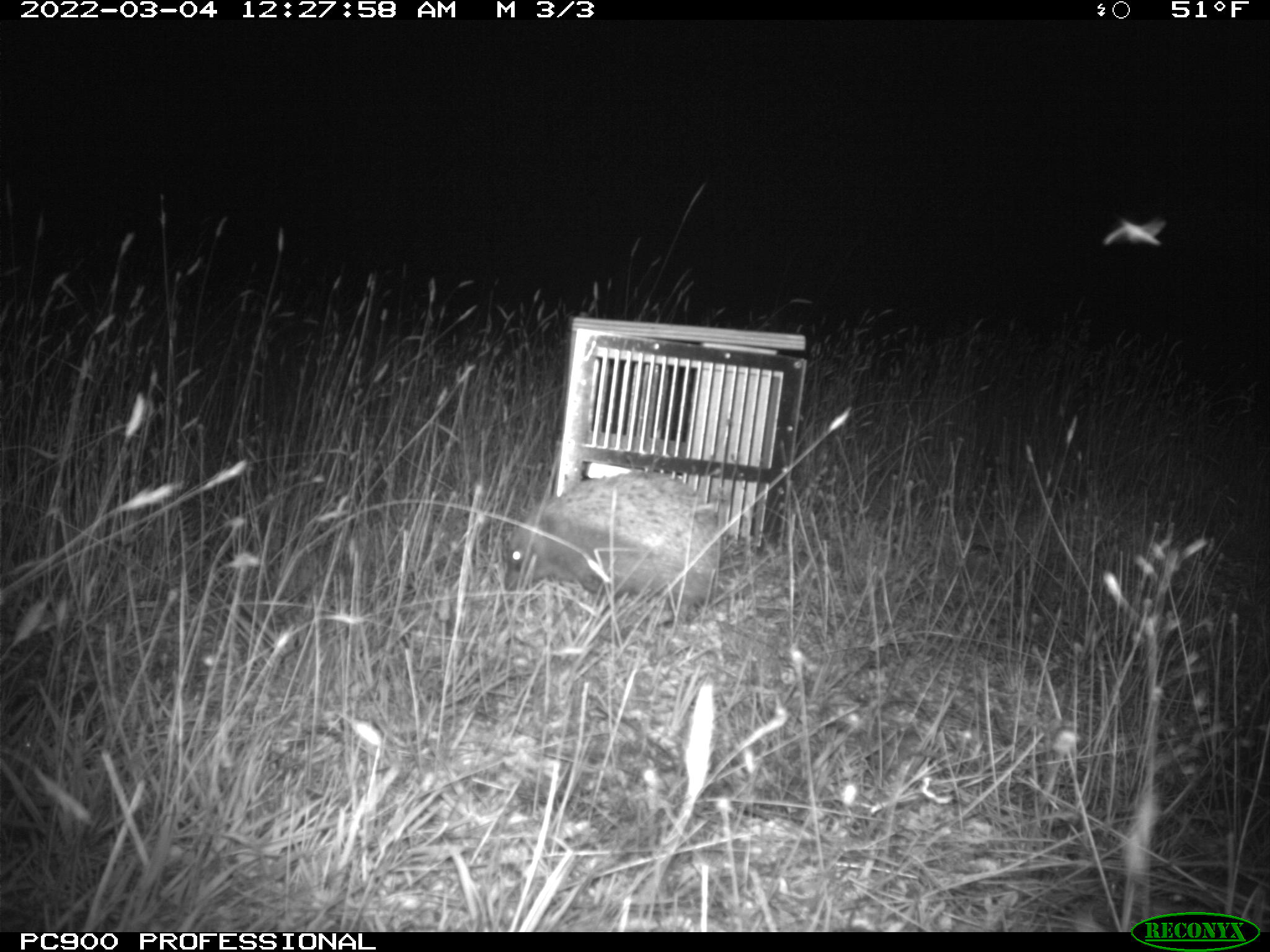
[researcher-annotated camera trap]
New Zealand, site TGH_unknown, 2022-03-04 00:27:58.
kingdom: Animalia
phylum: Chordata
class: Mammalia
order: Eulipotyphla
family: Erinaceidae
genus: Erinaceus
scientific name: Erinaceus europaeus europaeus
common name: european hedgehog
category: hedgehog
Hedgehog (european hedgehog) (Erinaceus europaeus europaeus).